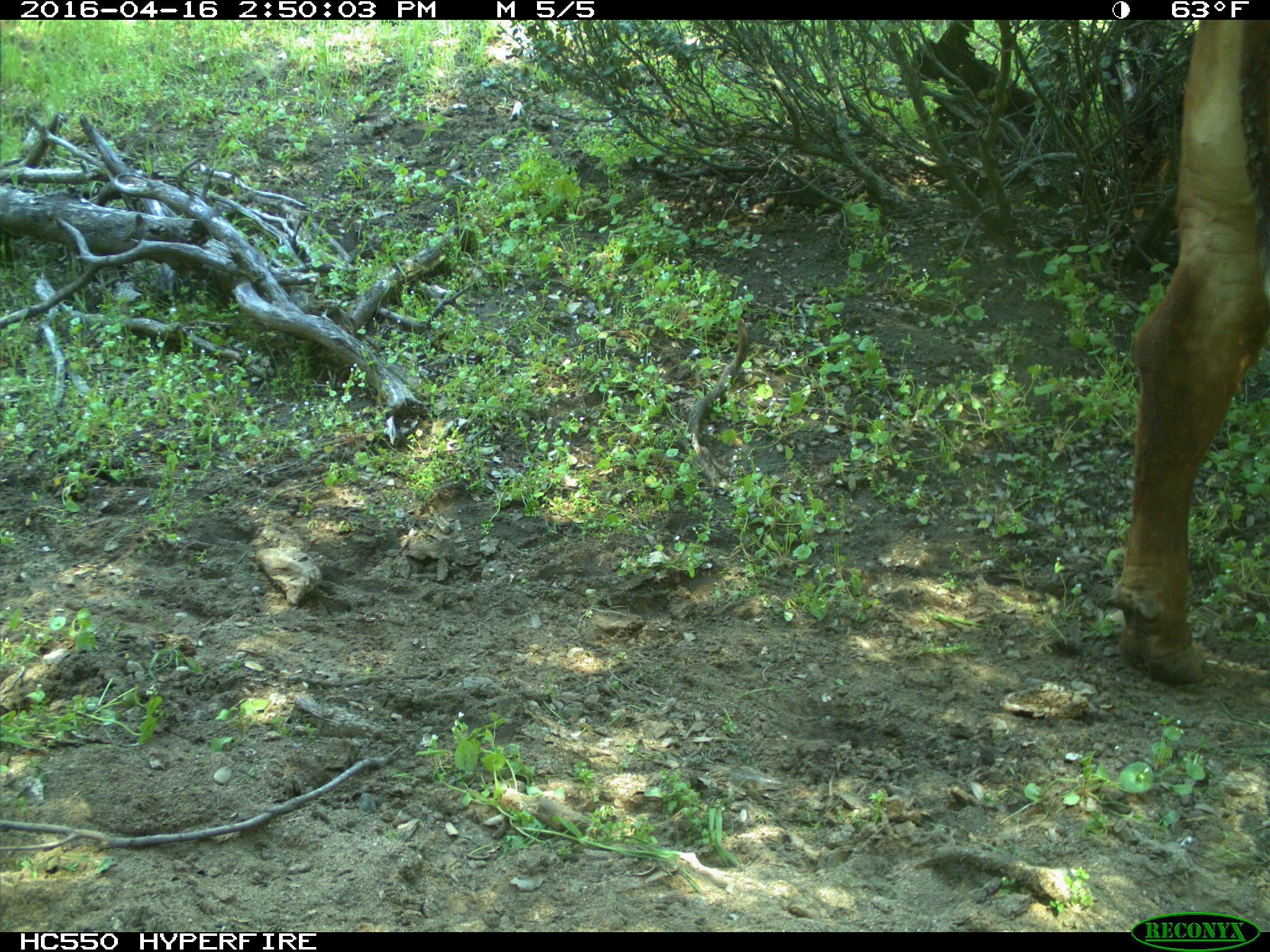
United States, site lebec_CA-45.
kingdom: Animalia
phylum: Chordata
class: Mammalia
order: Artiodactyla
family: Bovidae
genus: Bos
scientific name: Bos taurus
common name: domestic cow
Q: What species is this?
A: Bos taurus (domestic cow).